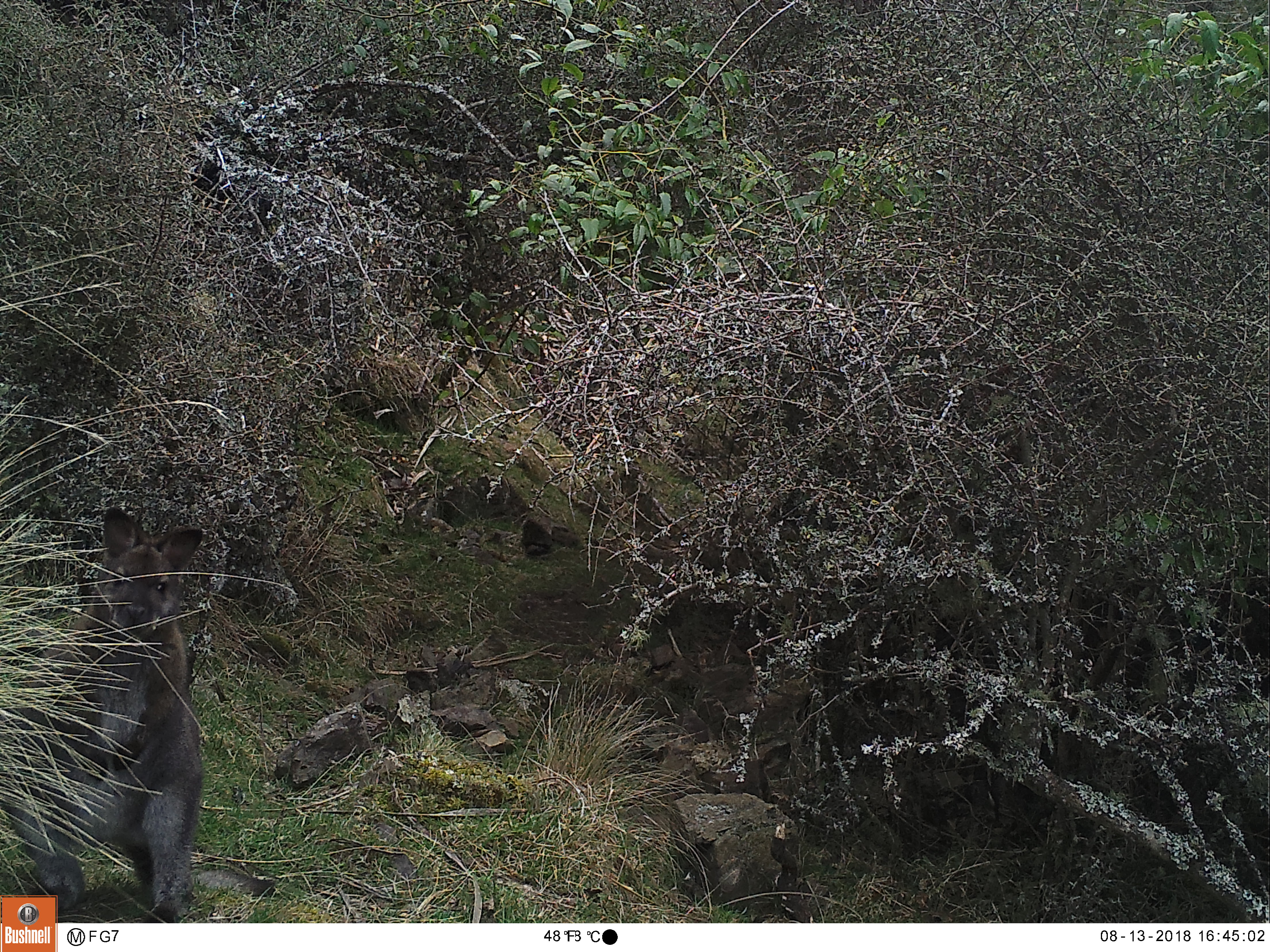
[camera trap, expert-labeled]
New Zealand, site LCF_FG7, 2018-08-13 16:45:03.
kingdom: Animalia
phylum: Chordata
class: Mammalia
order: Diprotodontia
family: Macropodidae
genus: Notamacropus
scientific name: Notamacropus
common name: wallaby